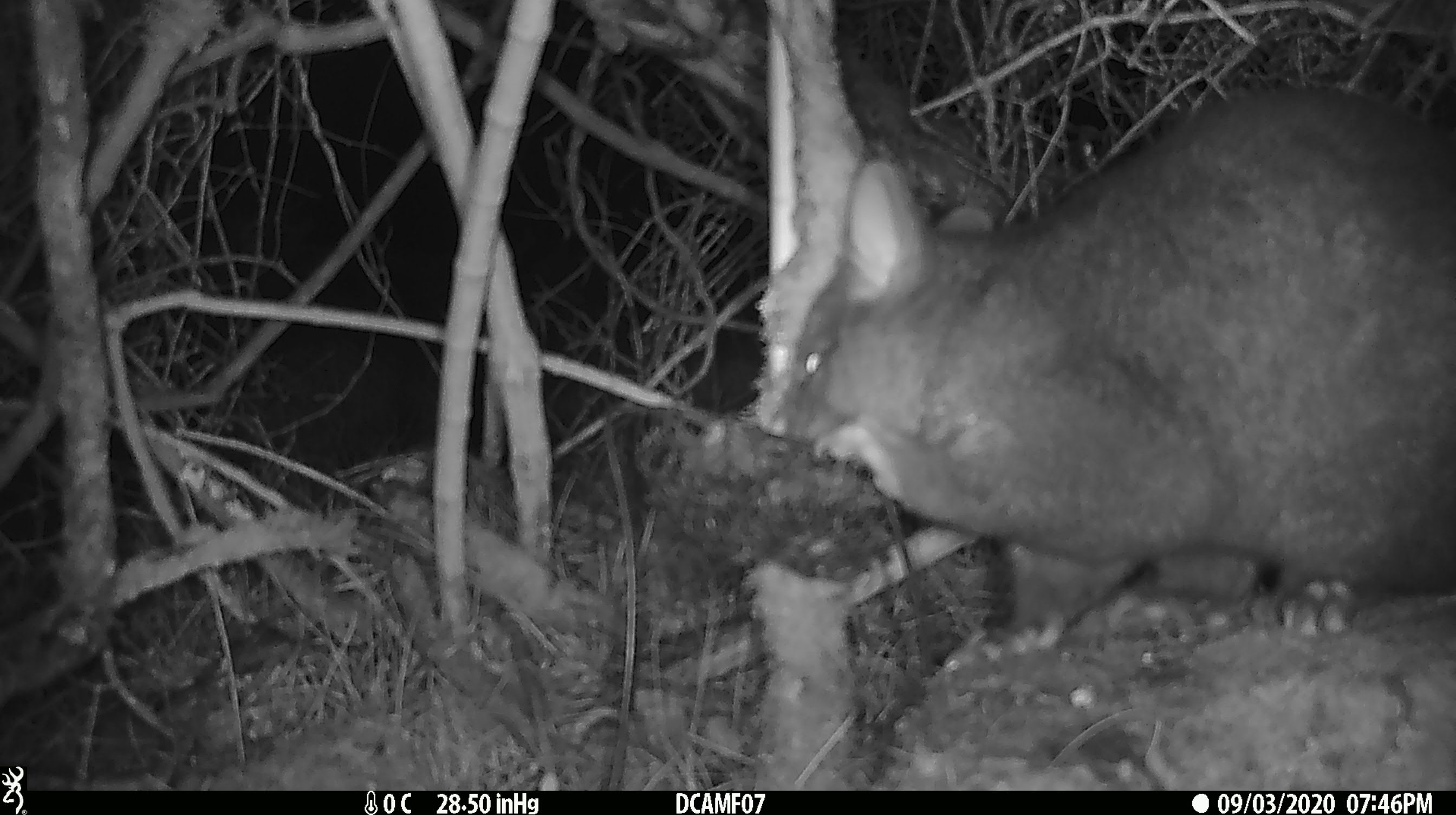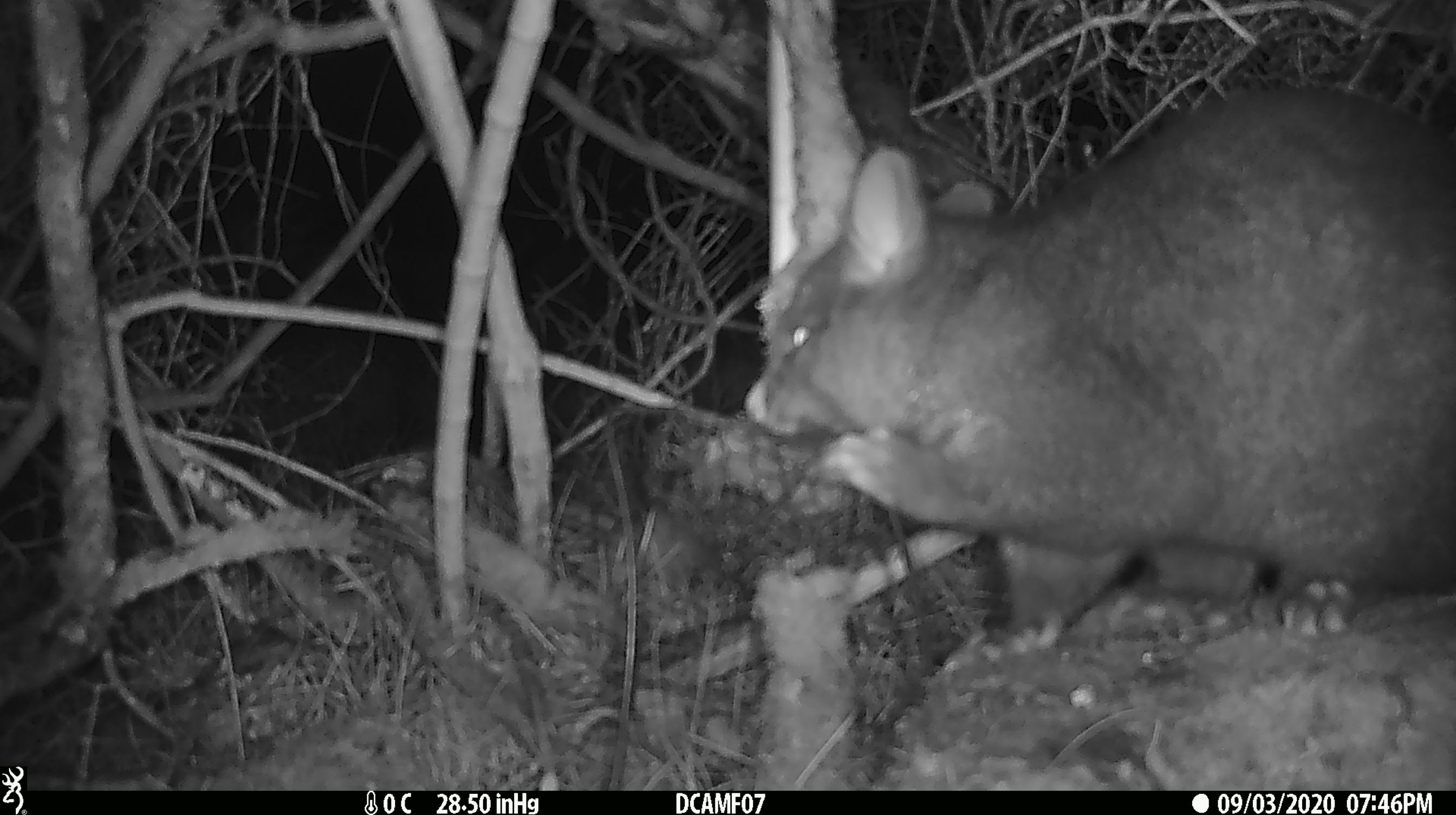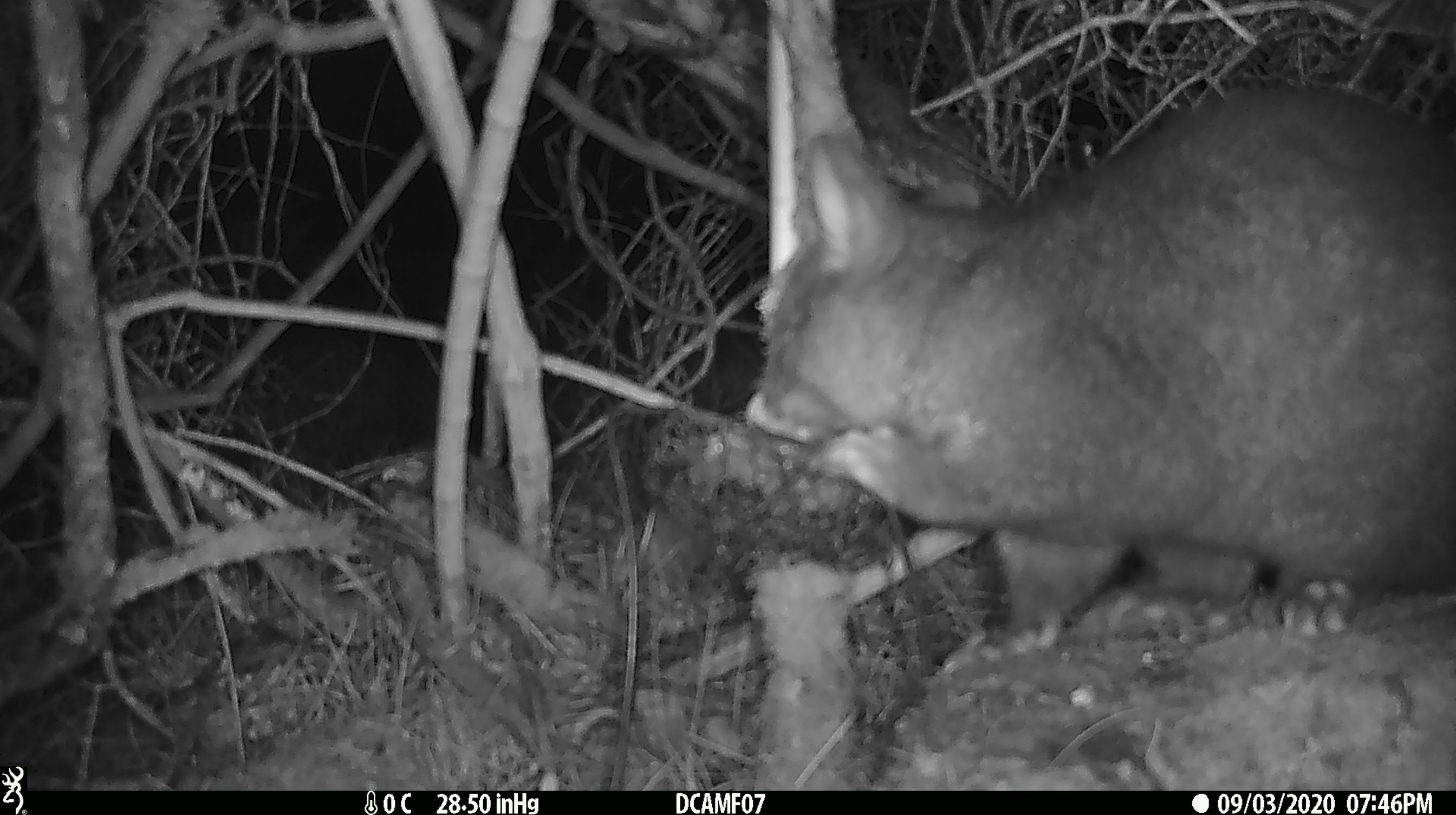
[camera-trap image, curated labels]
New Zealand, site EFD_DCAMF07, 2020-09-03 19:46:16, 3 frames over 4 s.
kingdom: Animalia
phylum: Chordata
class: Mammalia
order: Diprotodontia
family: Phalangeridae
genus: Trichosurus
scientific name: Trichosurus vulpecula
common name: common brushtail possum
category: possum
Possum (common brushtail possum) (Trichosurus vulpecula).